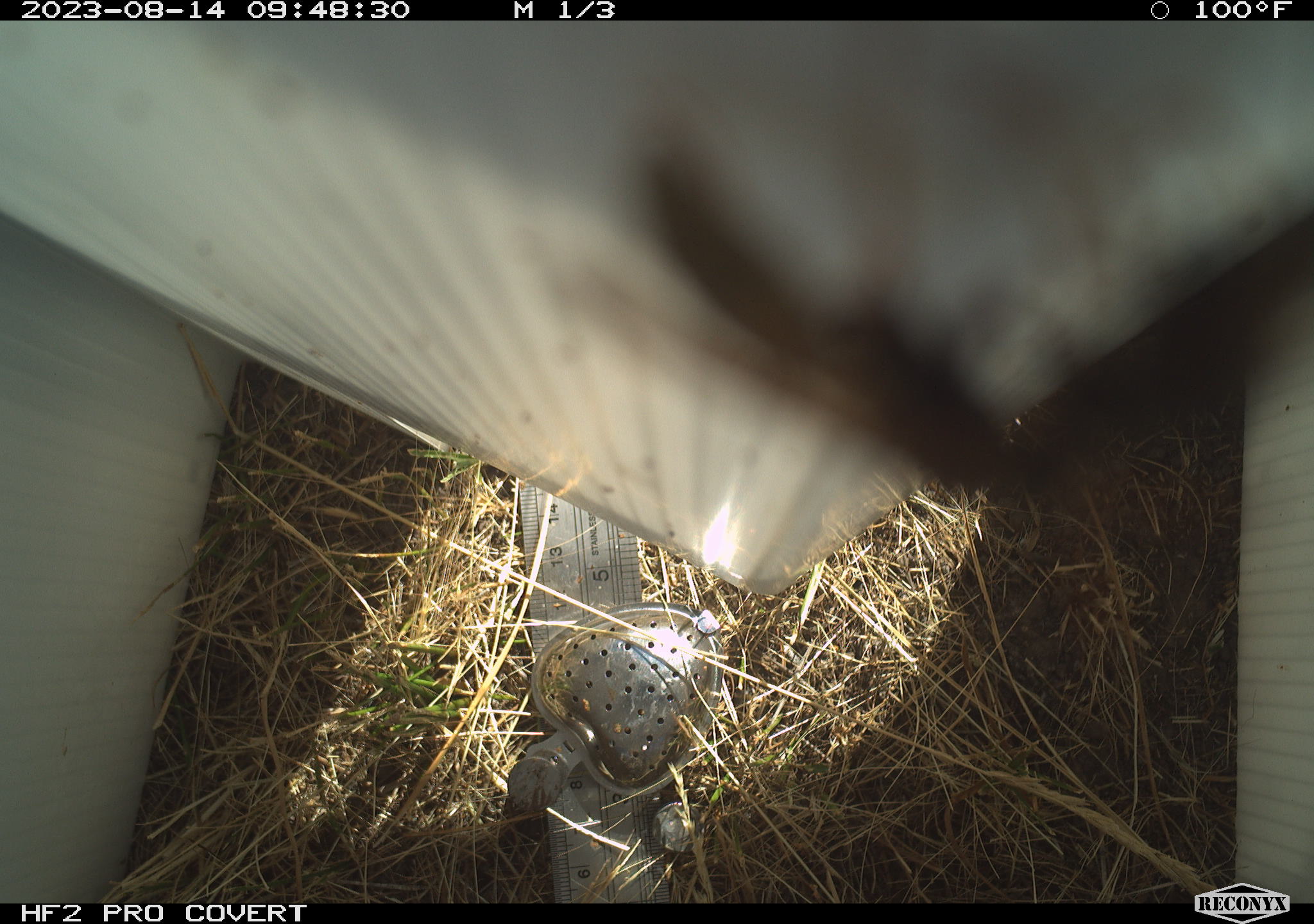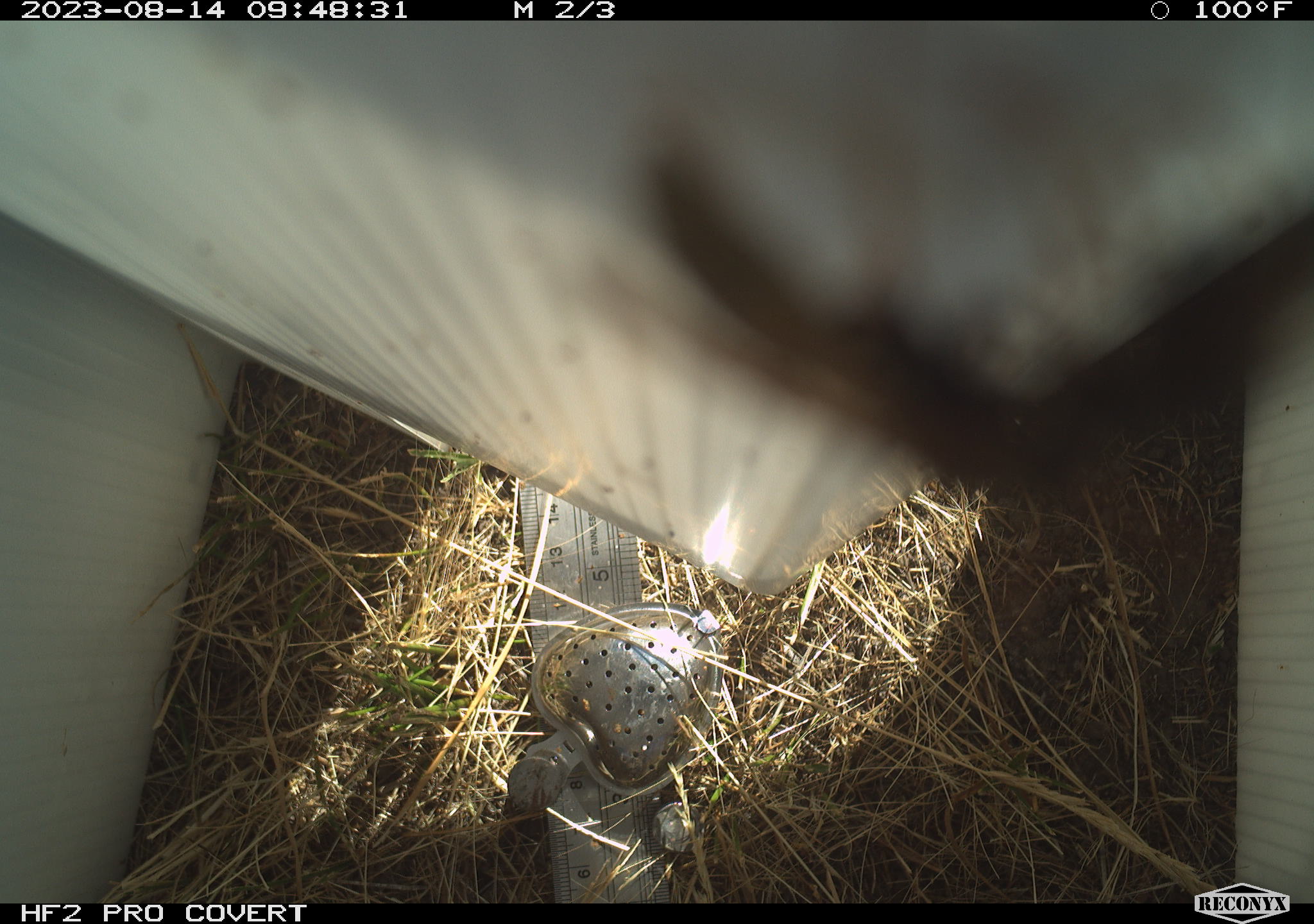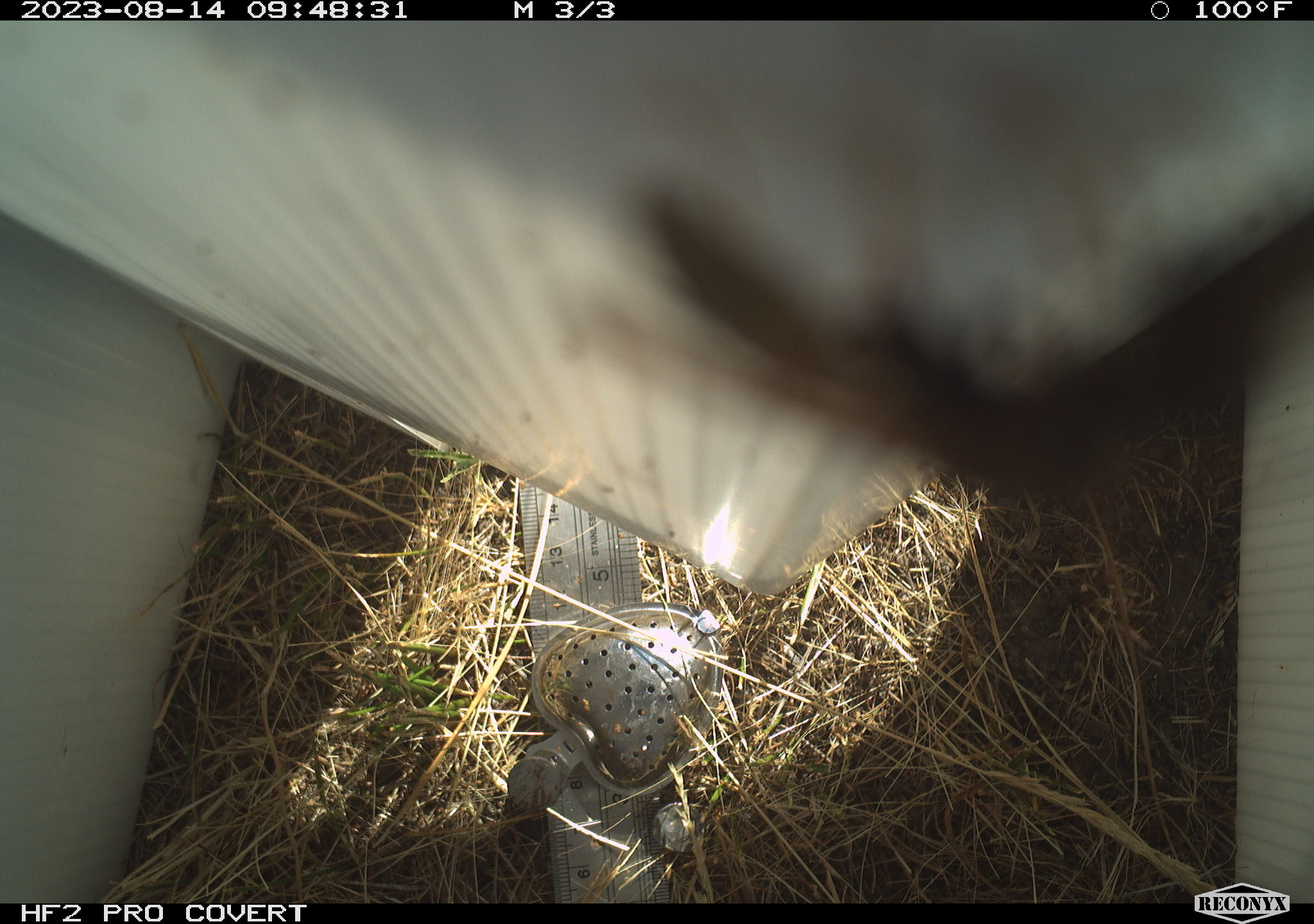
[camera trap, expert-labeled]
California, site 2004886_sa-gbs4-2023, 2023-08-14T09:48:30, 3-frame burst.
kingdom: Animalia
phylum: Arthropoda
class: Insecta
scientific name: Insecta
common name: insect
Insect (Insecta).